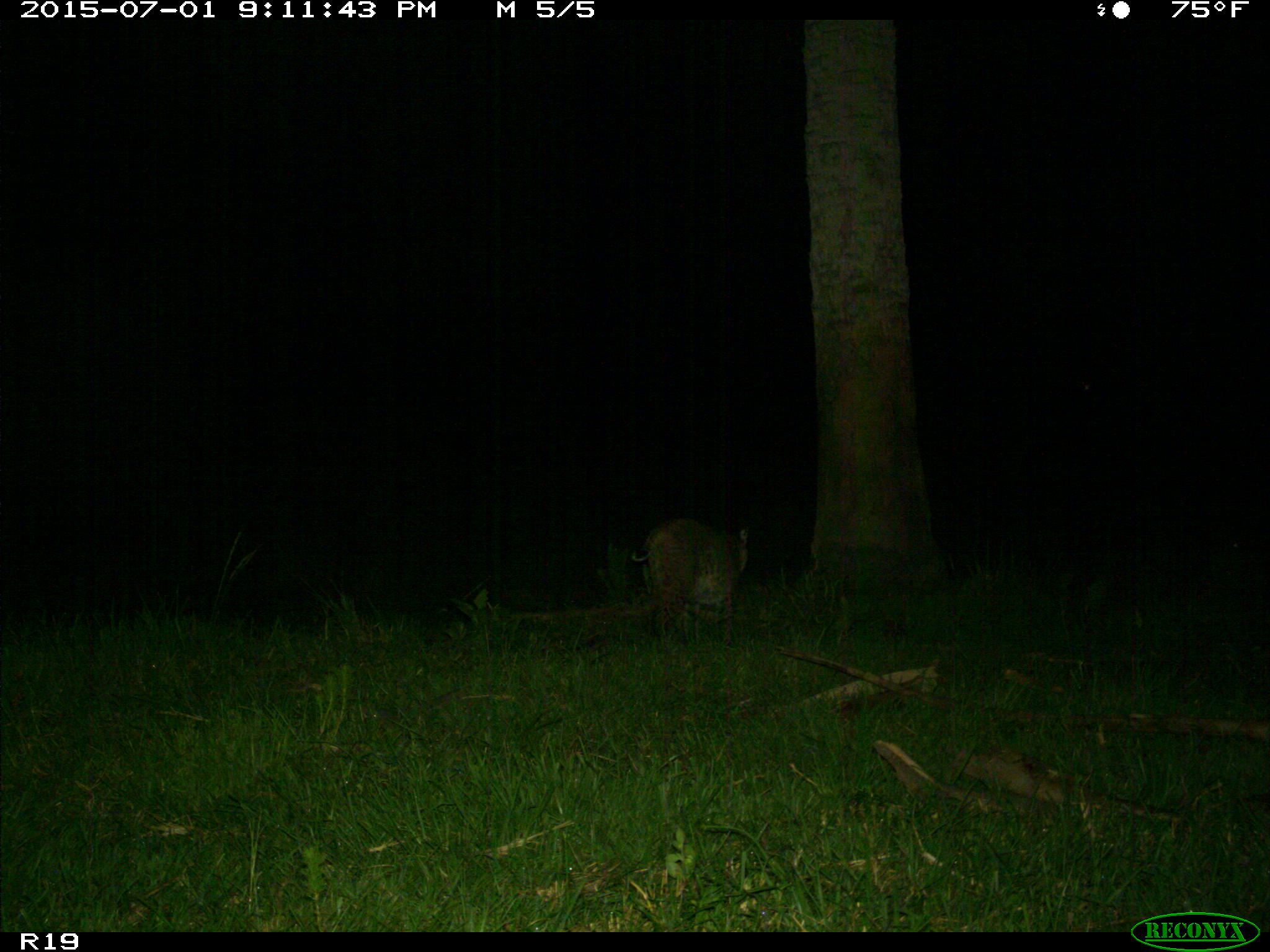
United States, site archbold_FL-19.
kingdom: Animalia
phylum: Chordata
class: Mammalia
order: Carnivora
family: Felidae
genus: Lynx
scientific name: Lynx rufus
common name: bobcat